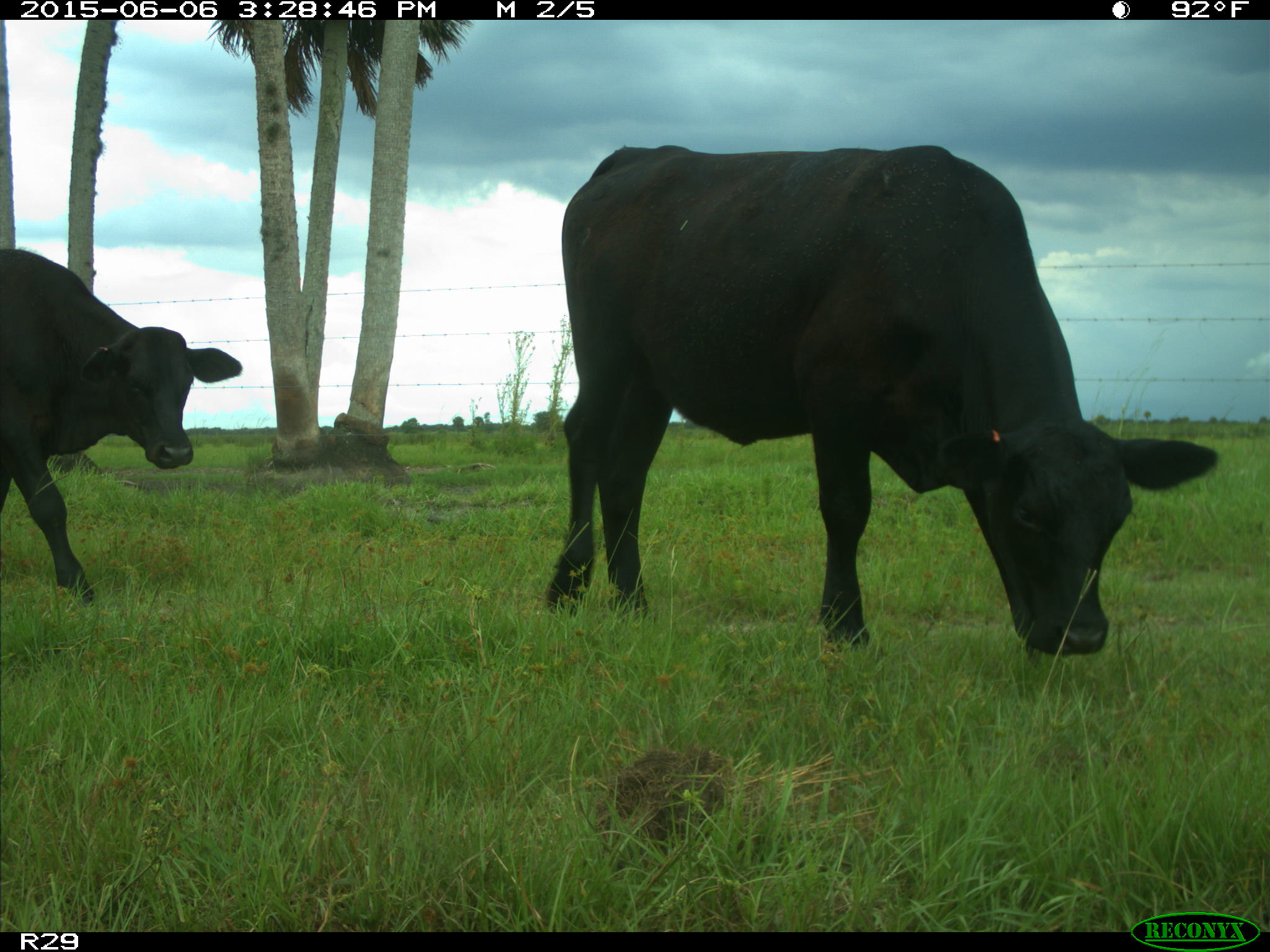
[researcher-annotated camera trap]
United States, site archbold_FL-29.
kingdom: Animalia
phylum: Chordata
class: Mammalia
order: Artiodactyla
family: Bovidae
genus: Bos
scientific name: Bos taurus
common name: domestic cow